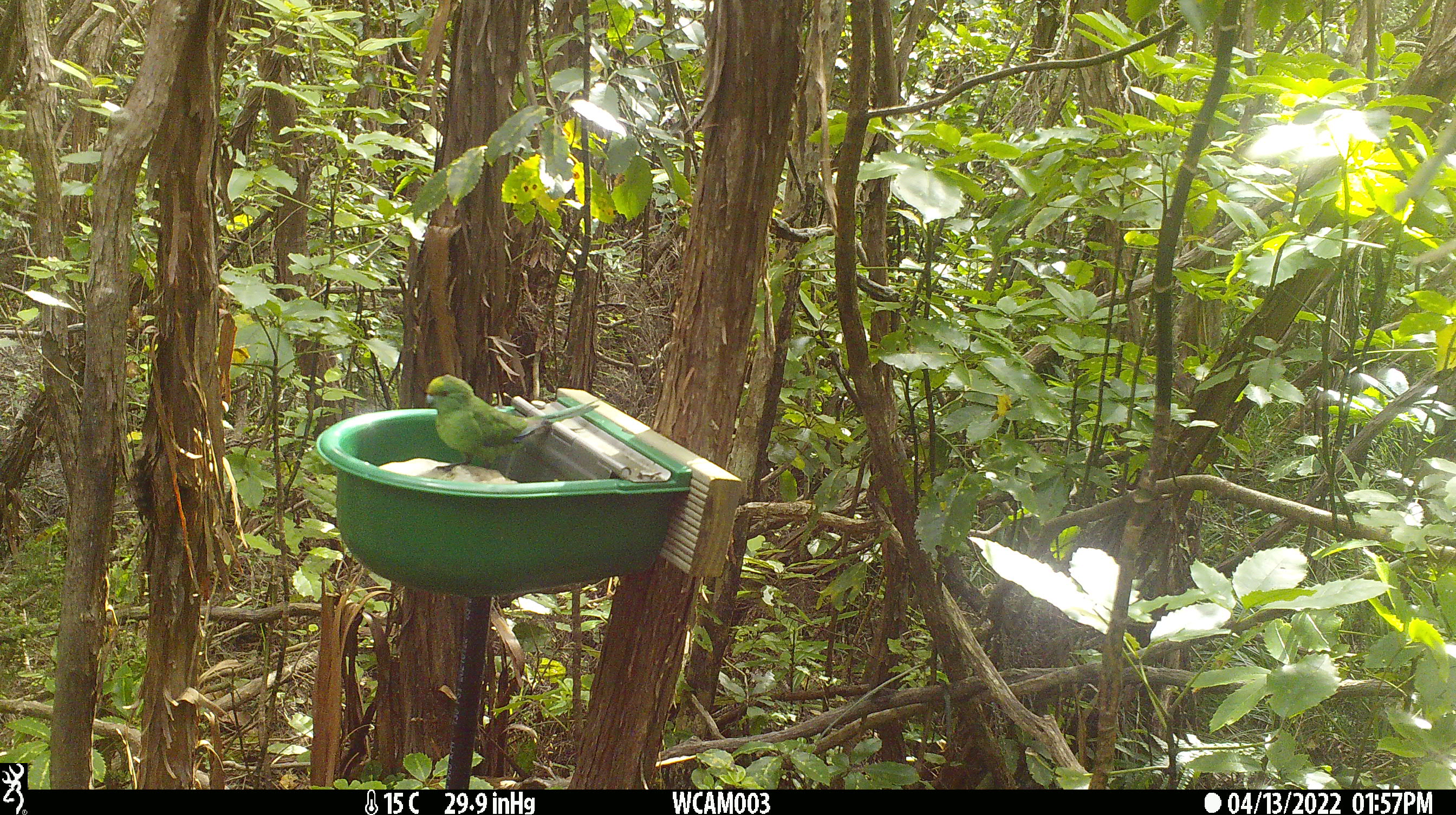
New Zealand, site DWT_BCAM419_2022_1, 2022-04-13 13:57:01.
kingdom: Animalia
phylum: Chordata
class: Aves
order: Psittaciformes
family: Psittaculidae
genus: Cyanoramphus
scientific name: Cyanoramphus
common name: parakeet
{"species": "parakeet (Cyanoramphus)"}